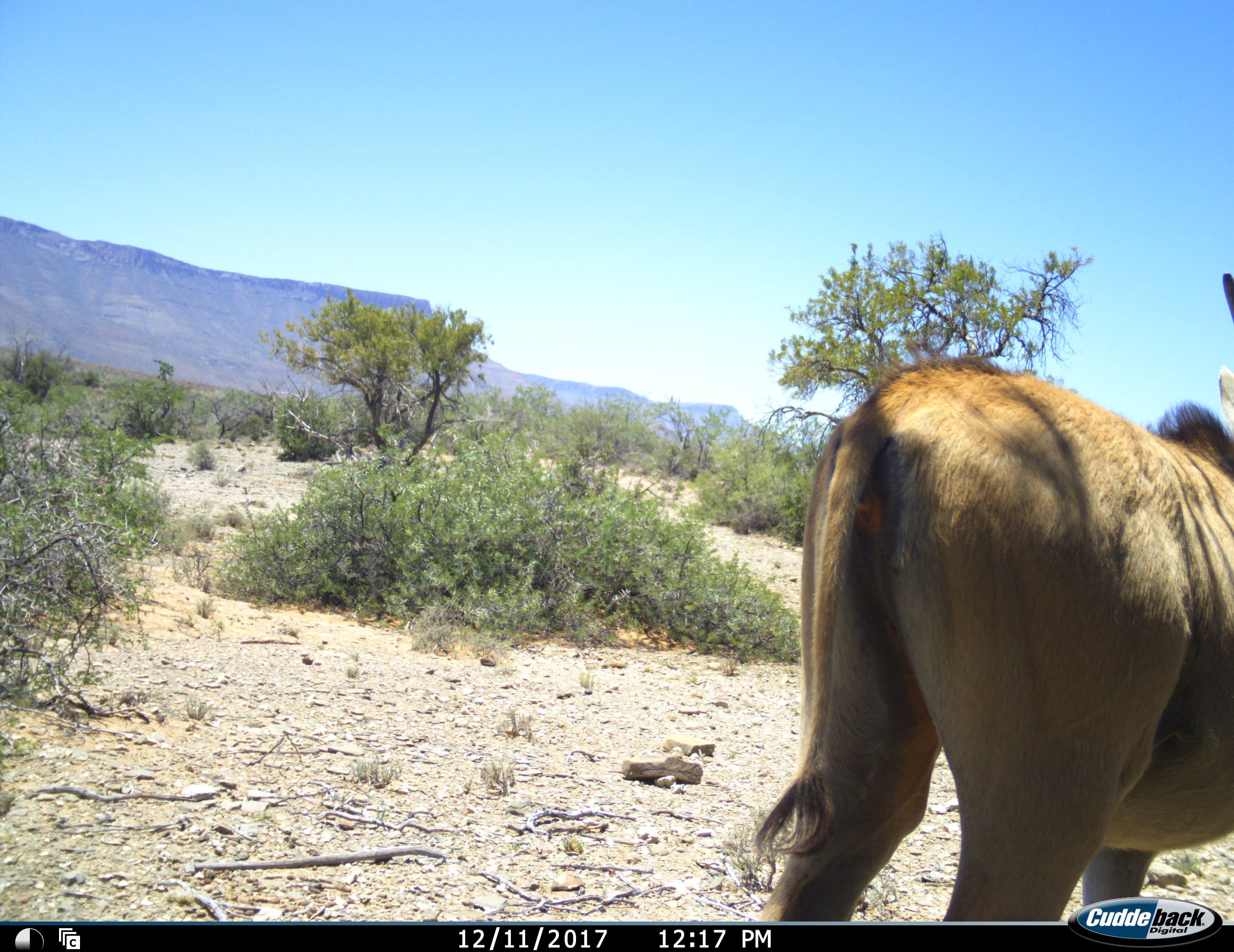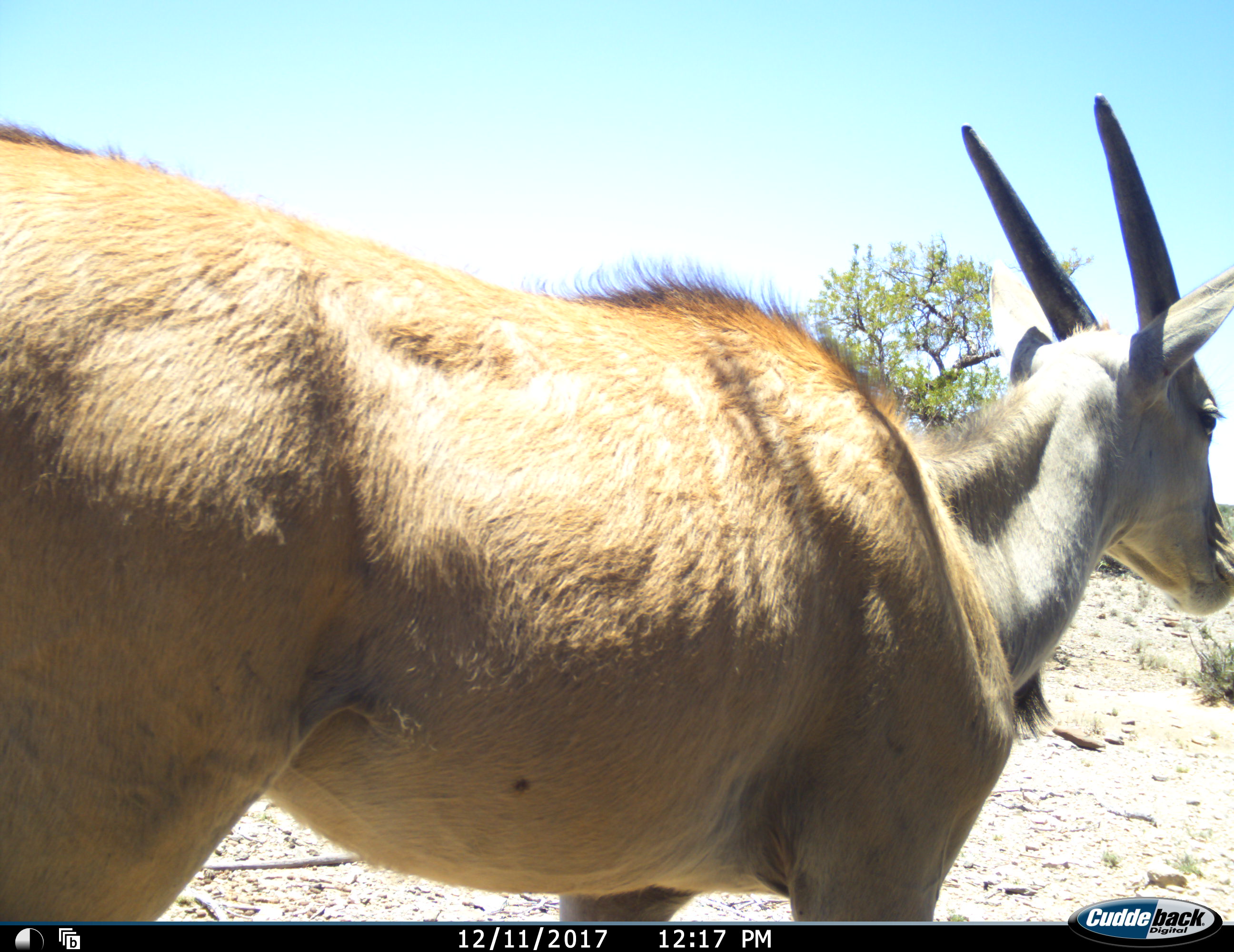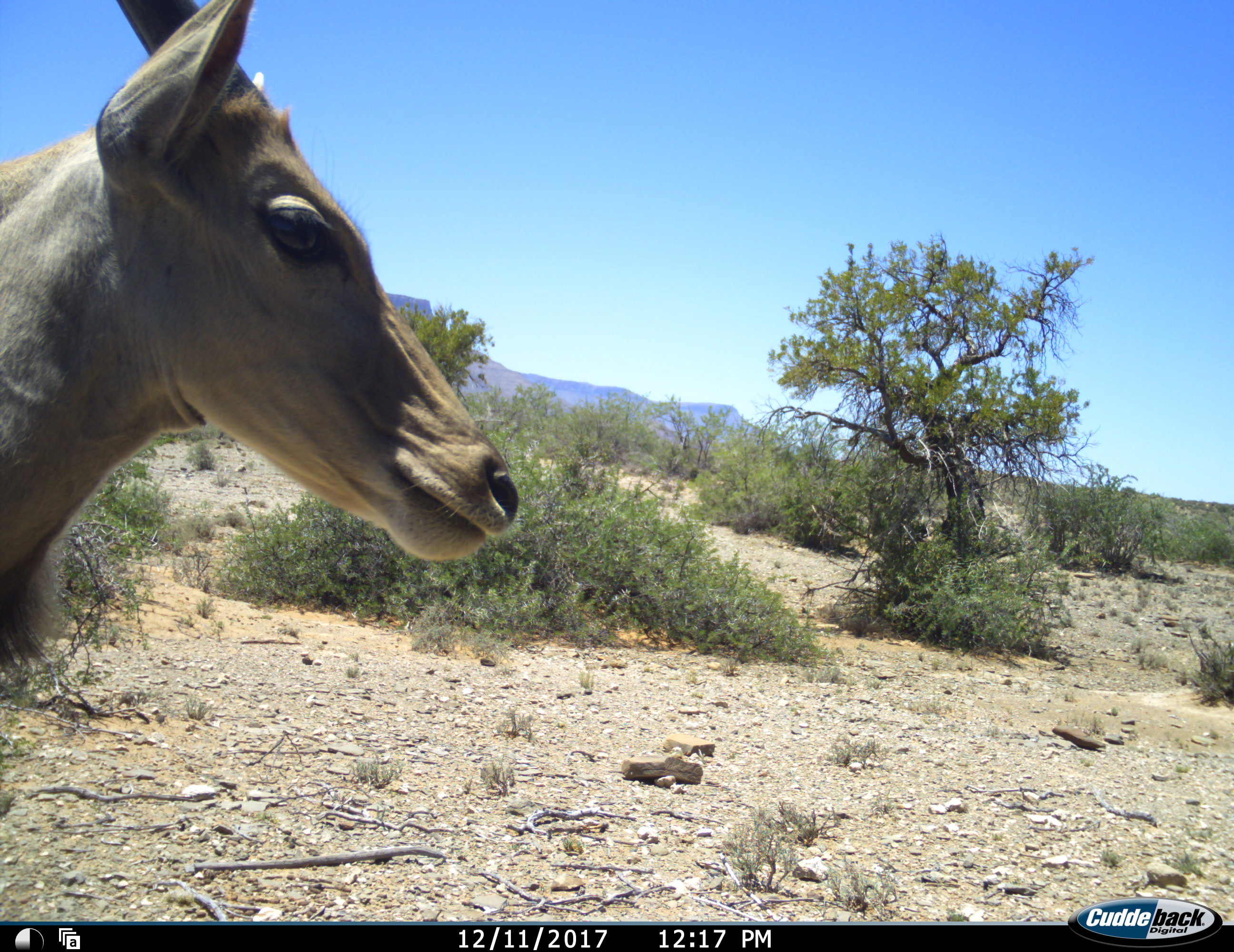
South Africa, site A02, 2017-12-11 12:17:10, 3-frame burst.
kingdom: Animalia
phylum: Chordata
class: Mammalia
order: Artiodactyla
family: Bovidae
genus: Tragelaphus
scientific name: Tragelaphus oryx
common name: eland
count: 1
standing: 44%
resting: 0%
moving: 67%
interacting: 0%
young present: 0%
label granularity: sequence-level